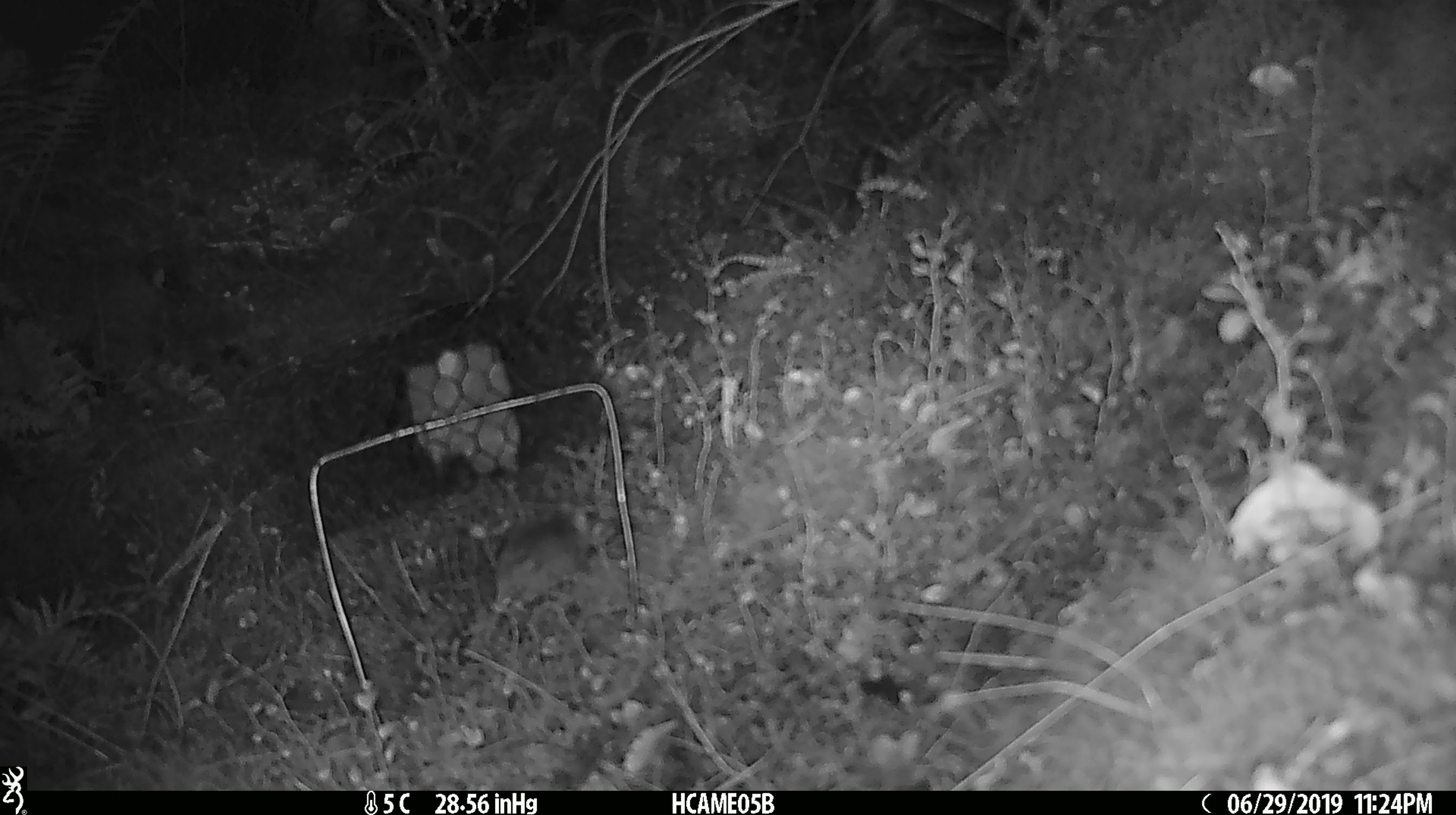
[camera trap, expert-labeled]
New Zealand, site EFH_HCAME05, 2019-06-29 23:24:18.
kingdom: Animalia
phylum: Chordata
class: Mammalia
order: Rodentia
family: Muridae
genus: Mus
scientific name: Mus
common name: mouse